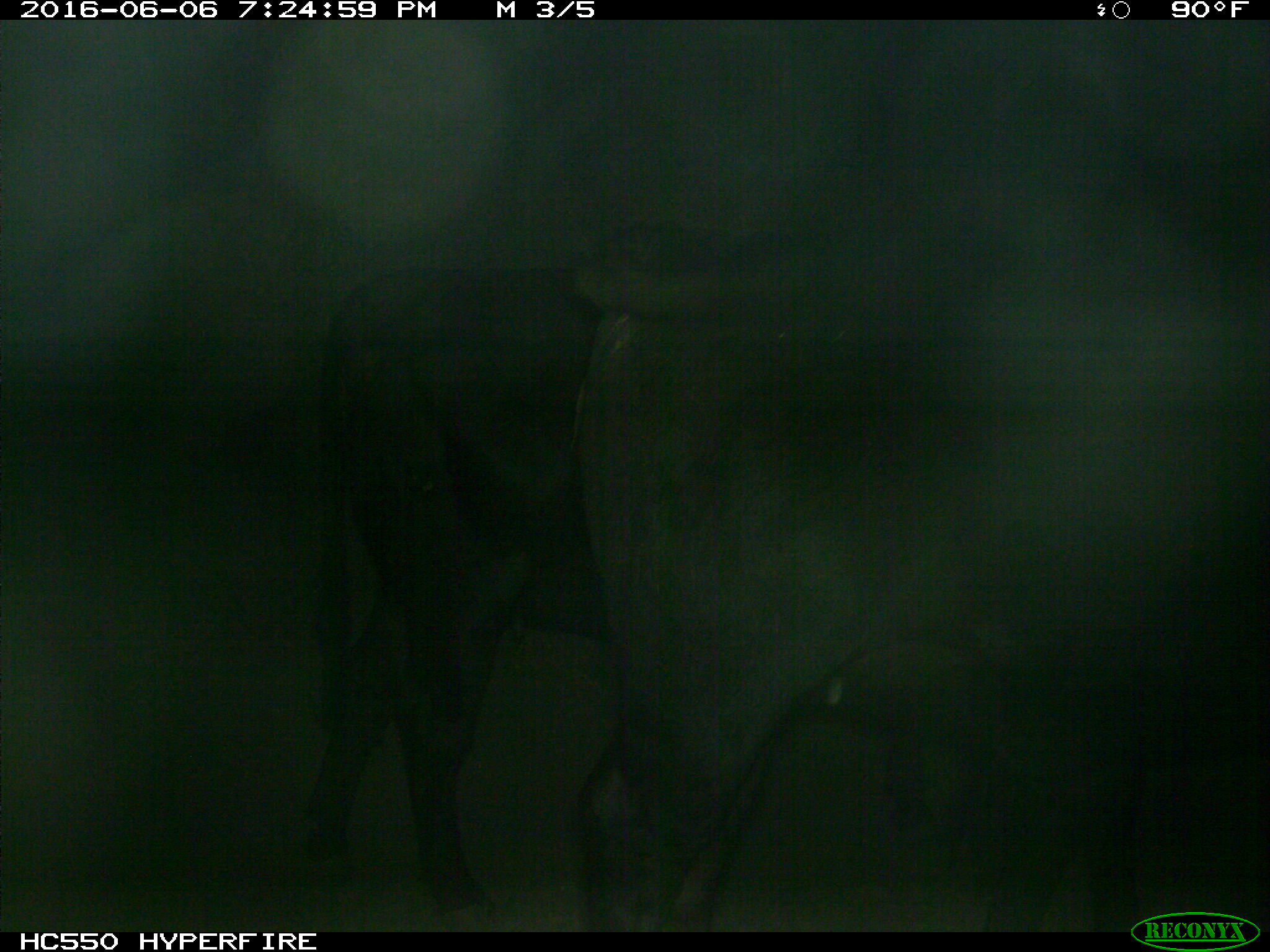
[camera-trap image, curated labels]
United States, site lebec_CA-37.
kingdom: Animalia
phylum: Chordata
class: Mammalia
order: Artiodactyla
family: Bovidae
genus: Bos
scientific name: Bos taurus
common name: domestic cow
Bos taurus (domestic cow).